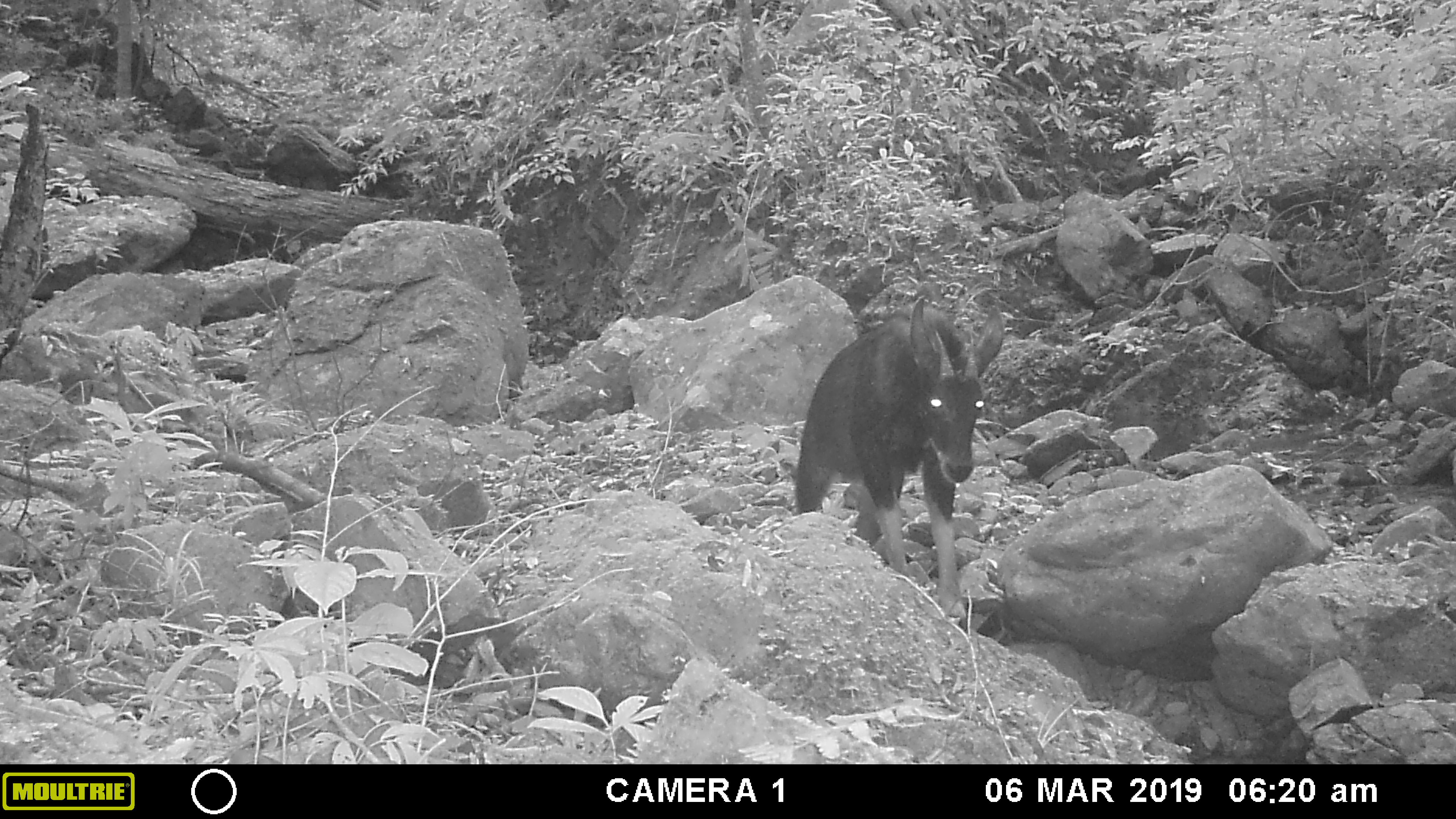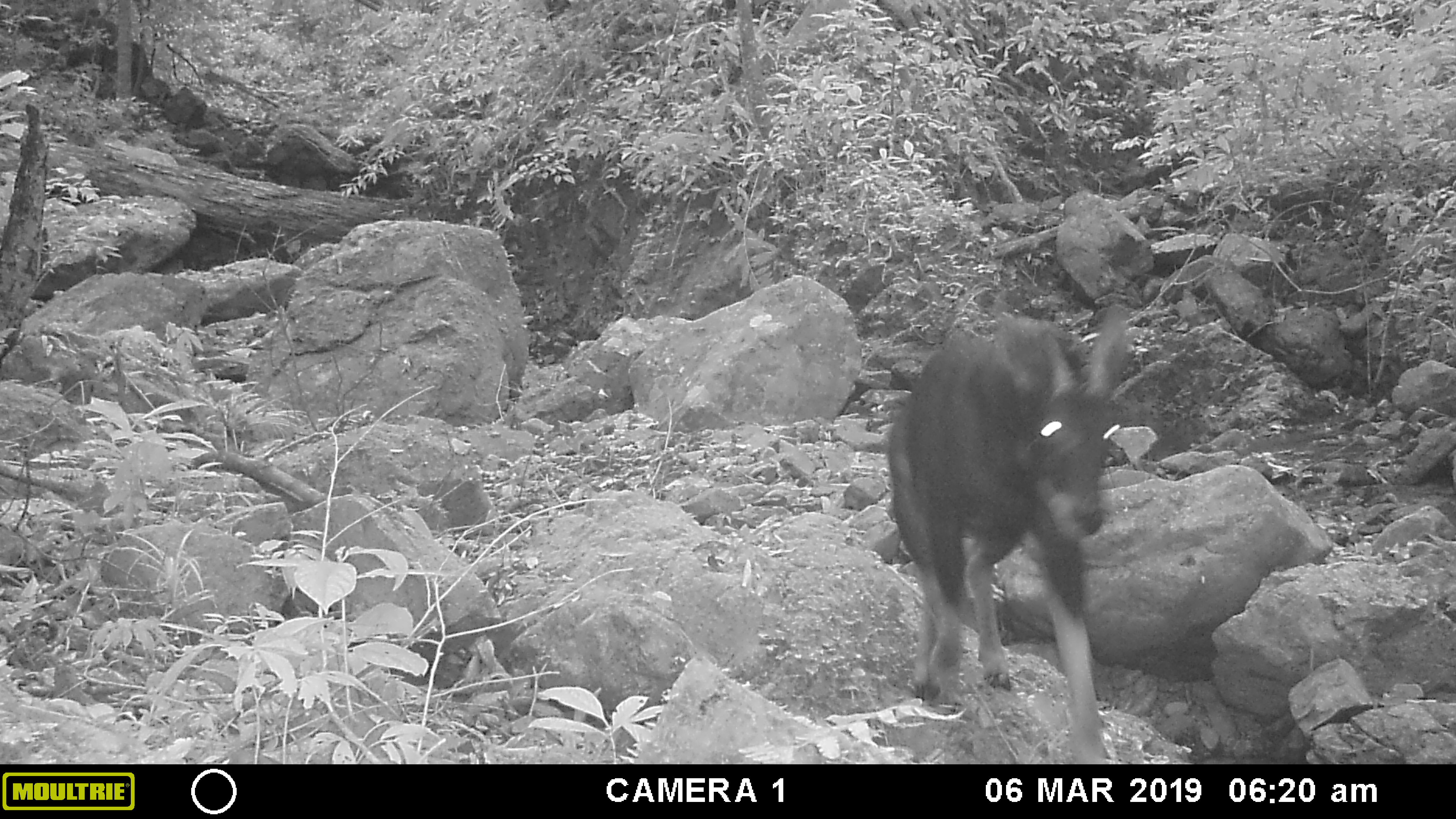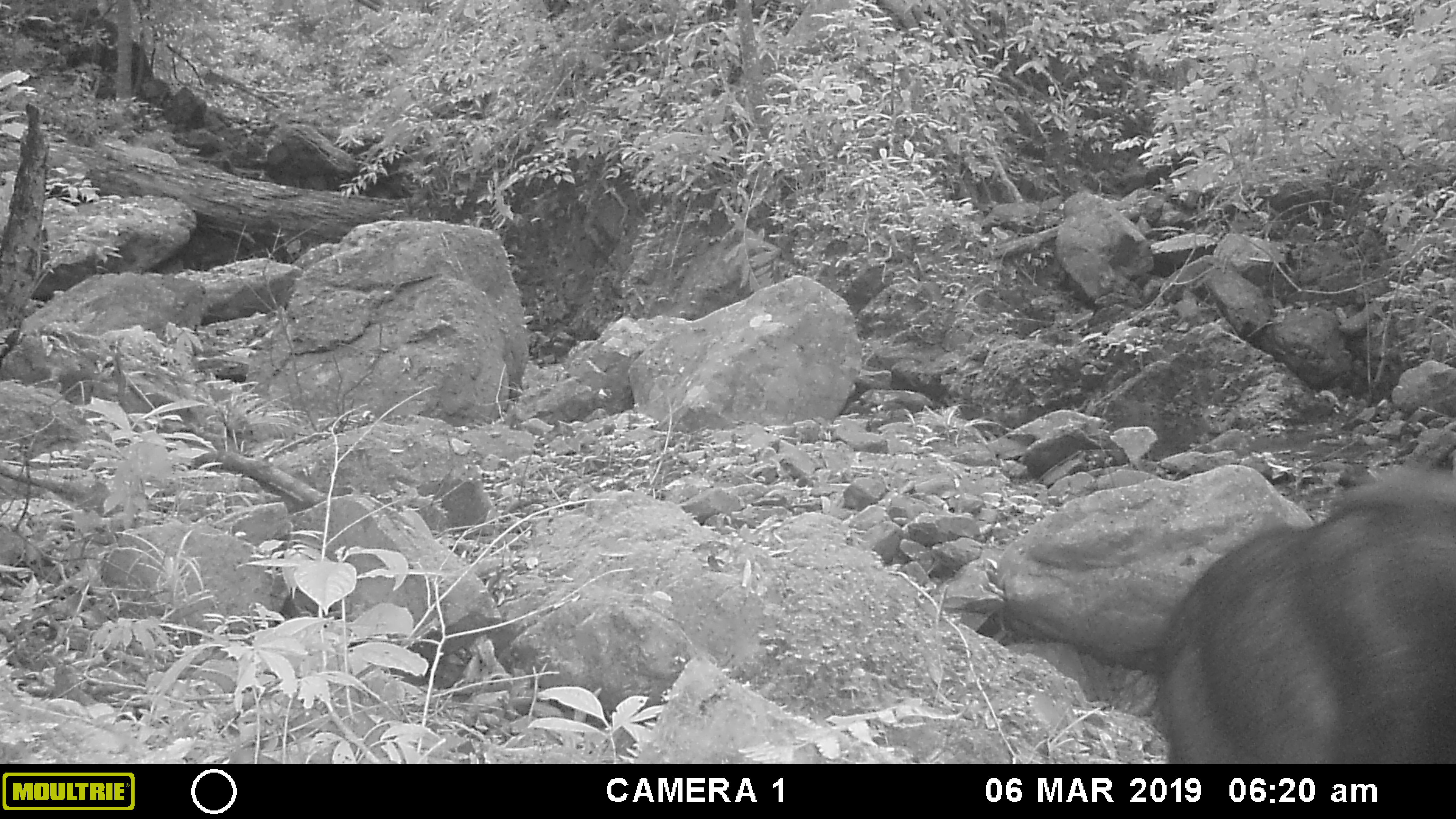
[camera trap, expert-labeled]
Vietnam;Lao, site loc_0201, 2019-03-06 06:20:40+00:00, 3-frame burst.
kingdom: Animalia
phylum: Chordata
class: Mammalia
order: Artiodactyla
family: Bovidae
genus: Capricornis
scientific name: Capricornis sumatraensis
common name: chinese serow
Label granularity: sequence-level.